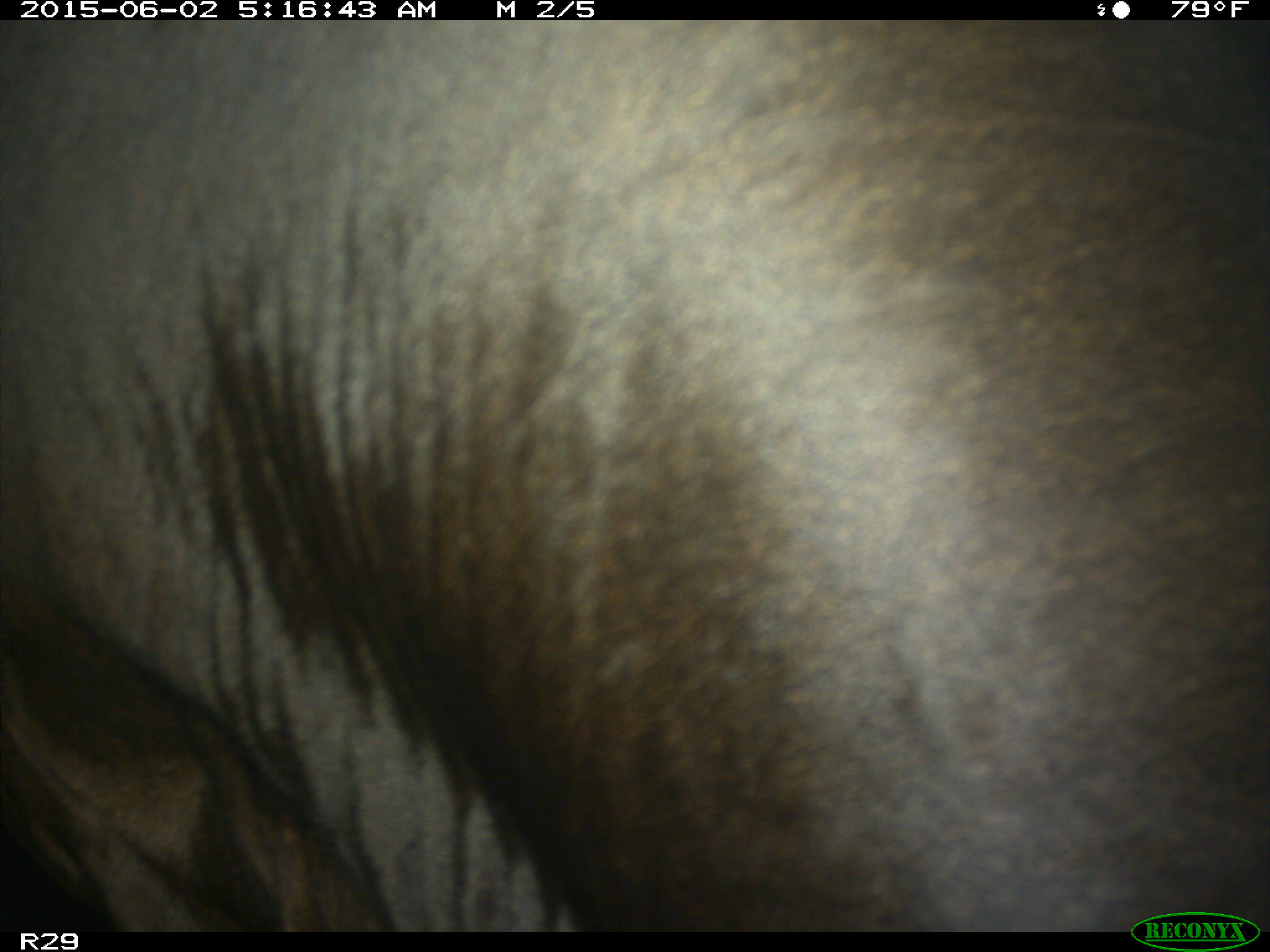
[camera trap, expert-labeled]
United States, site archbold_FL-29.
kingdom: Animalia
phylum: Chordata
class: Mammalia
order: Artiodactyla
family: Bovidae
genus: Bos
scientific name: Bos taurus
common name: domestic cow